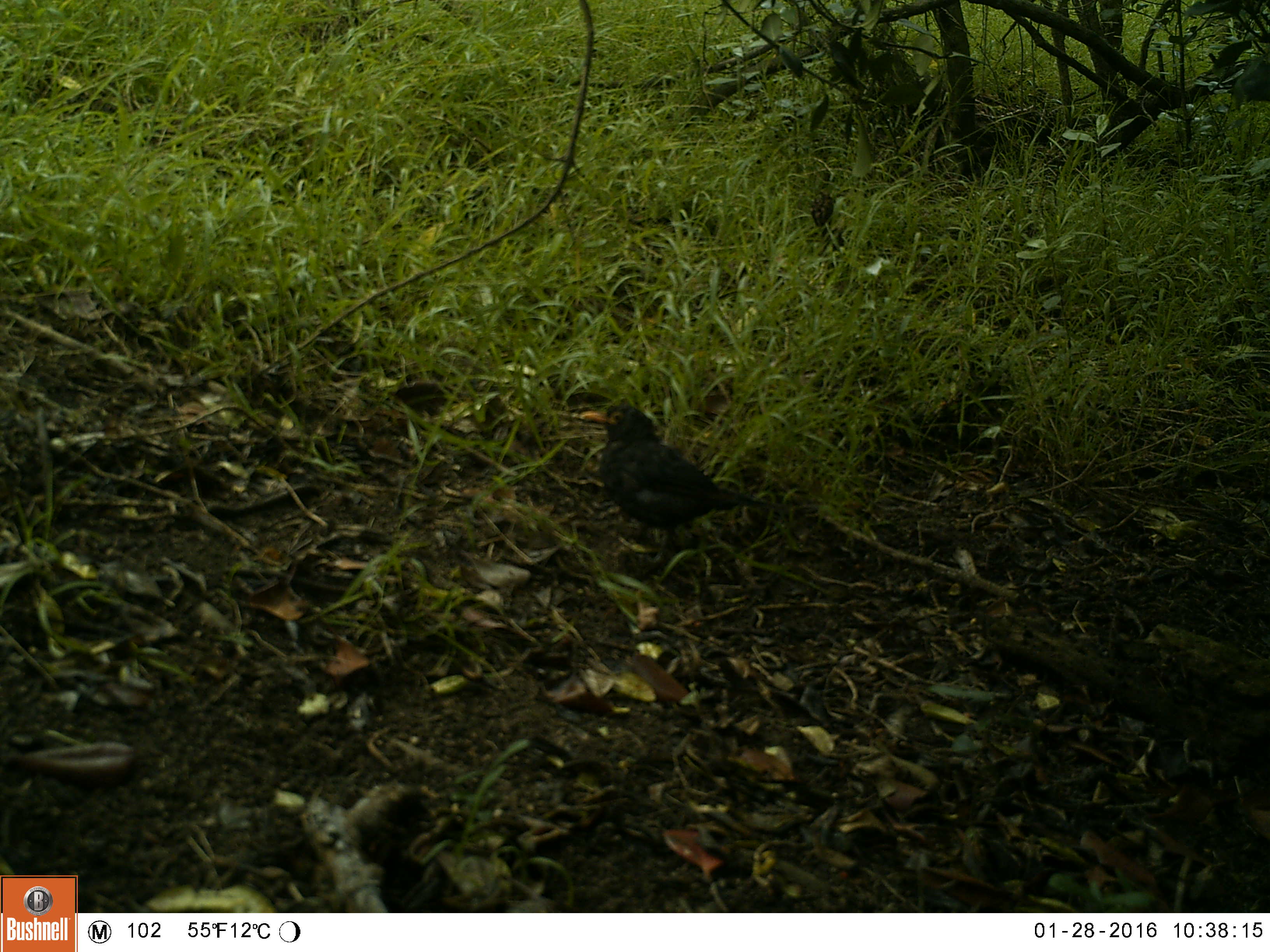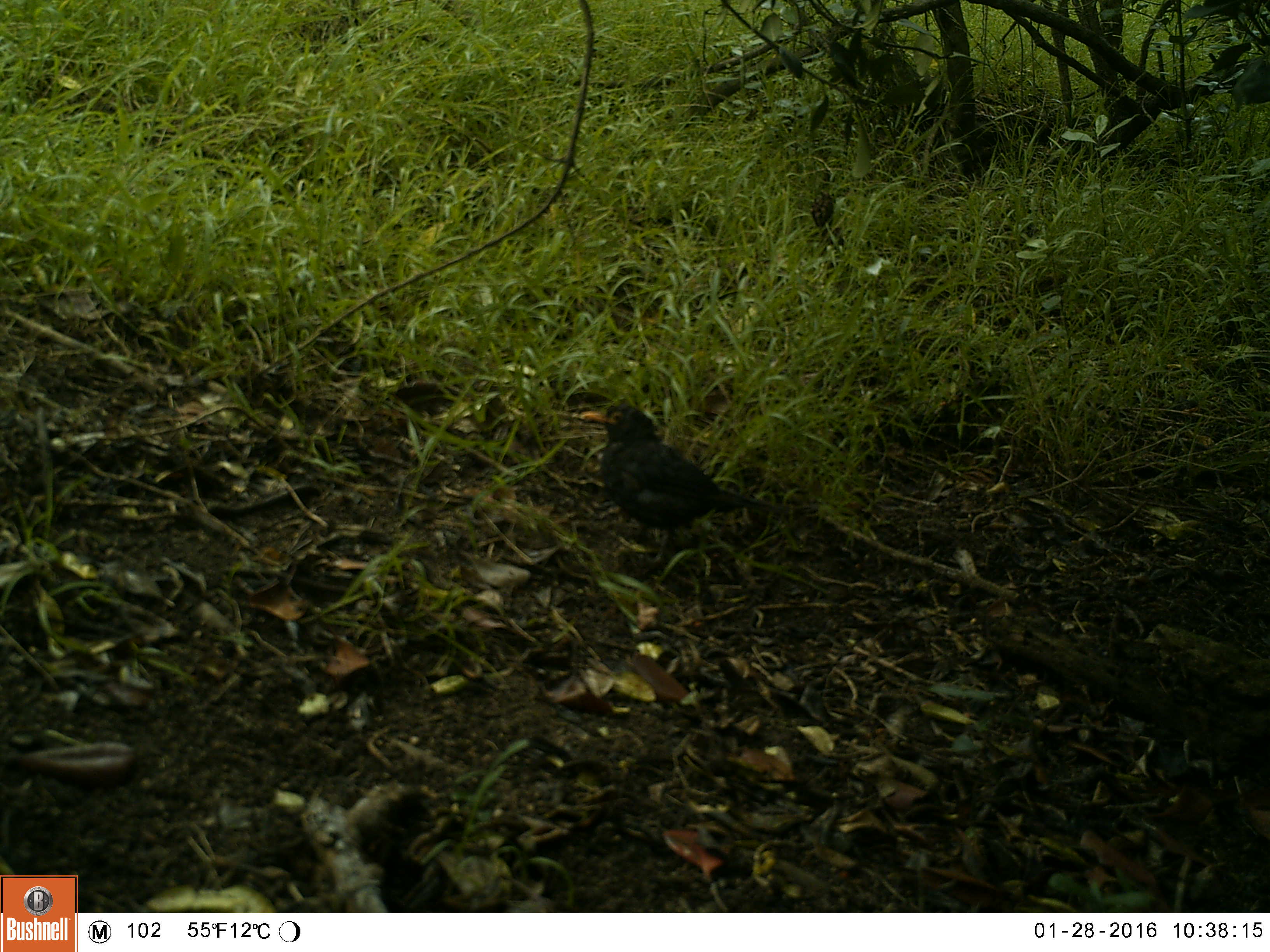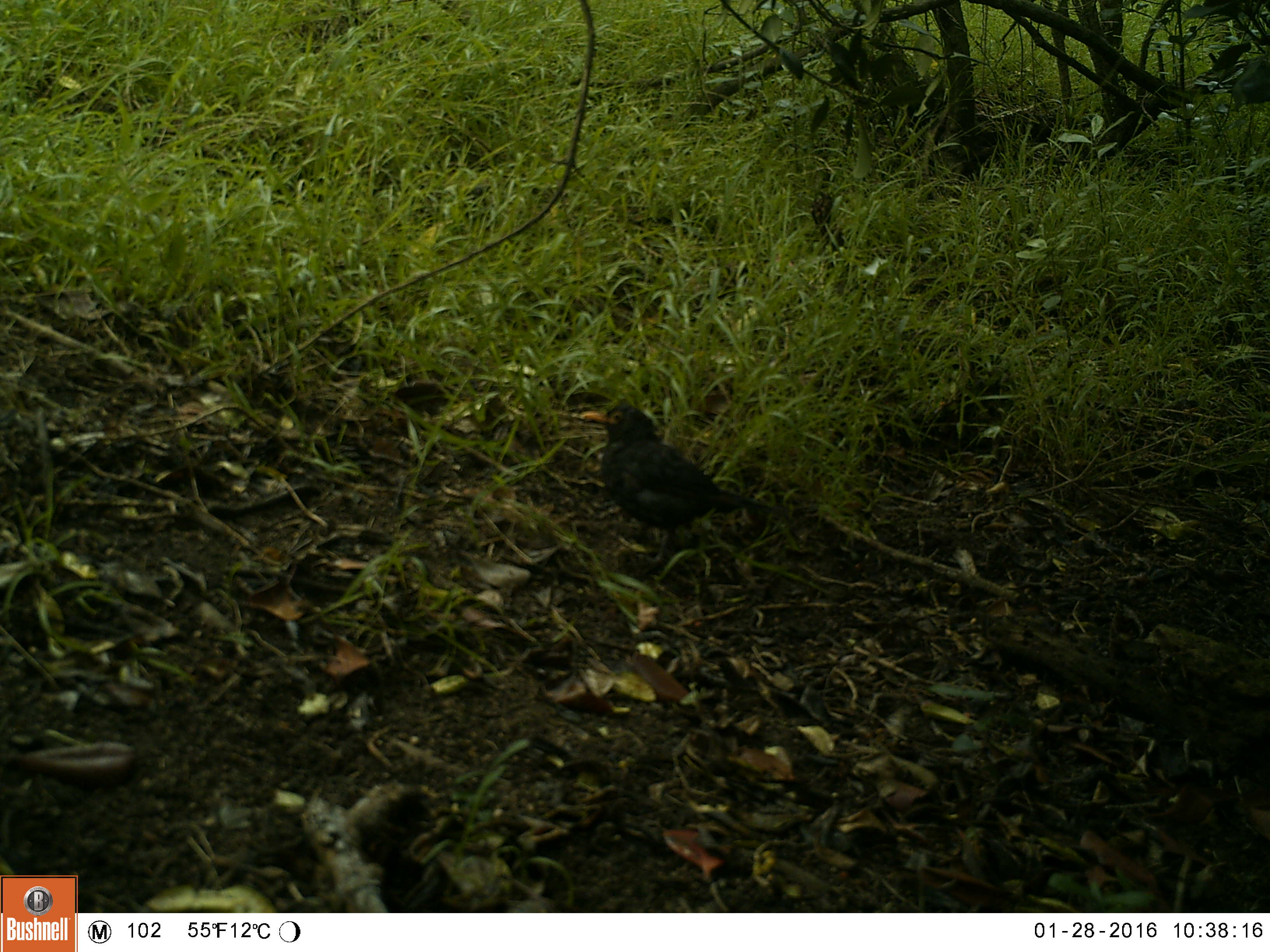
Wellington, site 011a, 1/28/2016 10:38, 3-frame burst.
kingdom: Animalia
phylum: Chordata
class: Aves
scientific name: Aves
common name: bird